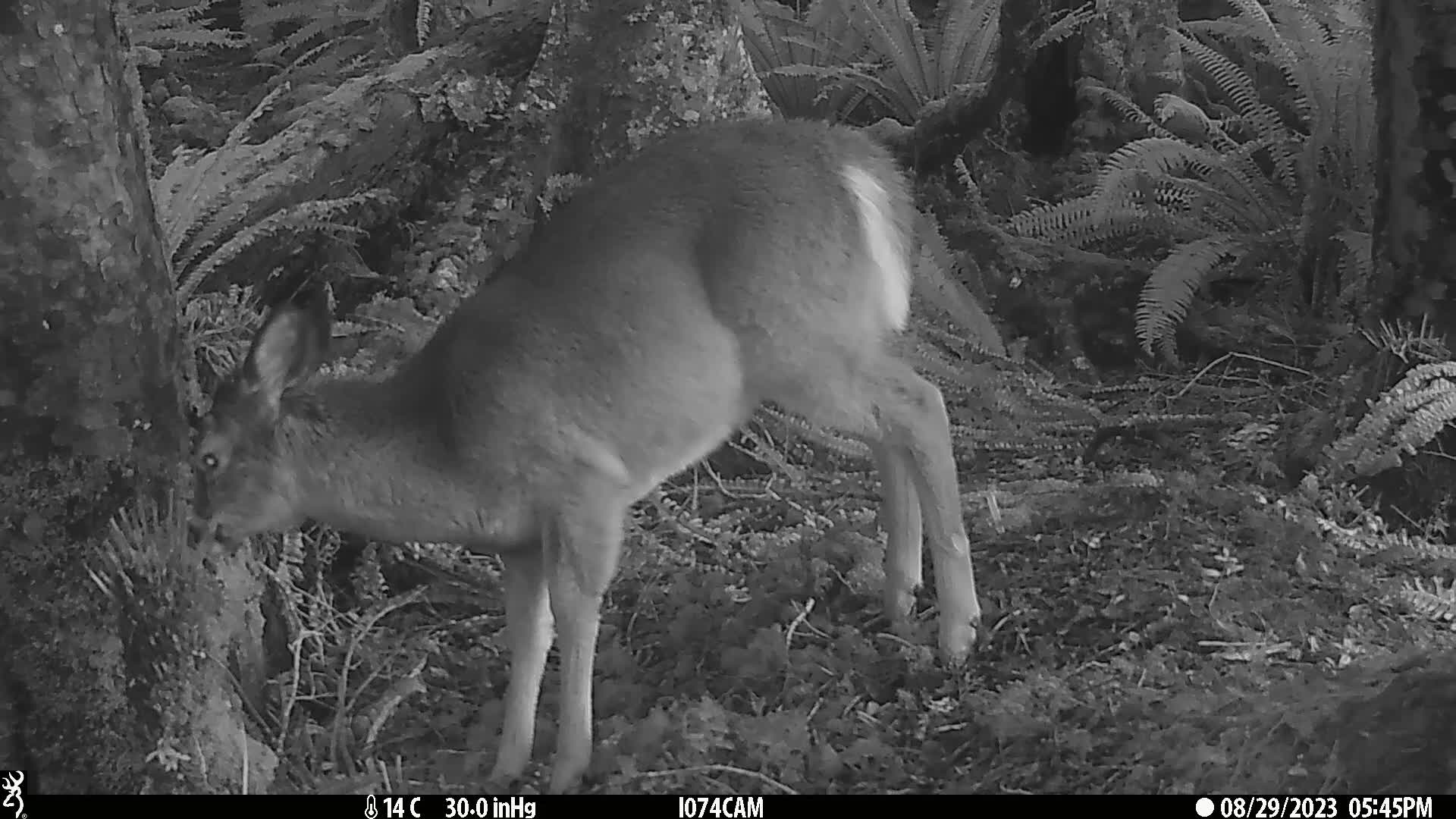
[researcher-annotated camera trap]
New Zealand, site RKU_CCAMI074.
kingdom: Animalia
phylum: Chordata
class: Mammalia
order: Artiodactyla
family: Cervidae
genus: Odocoileus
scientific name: Odocoileus virginianus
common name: white-tailed deer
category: white tailed deer